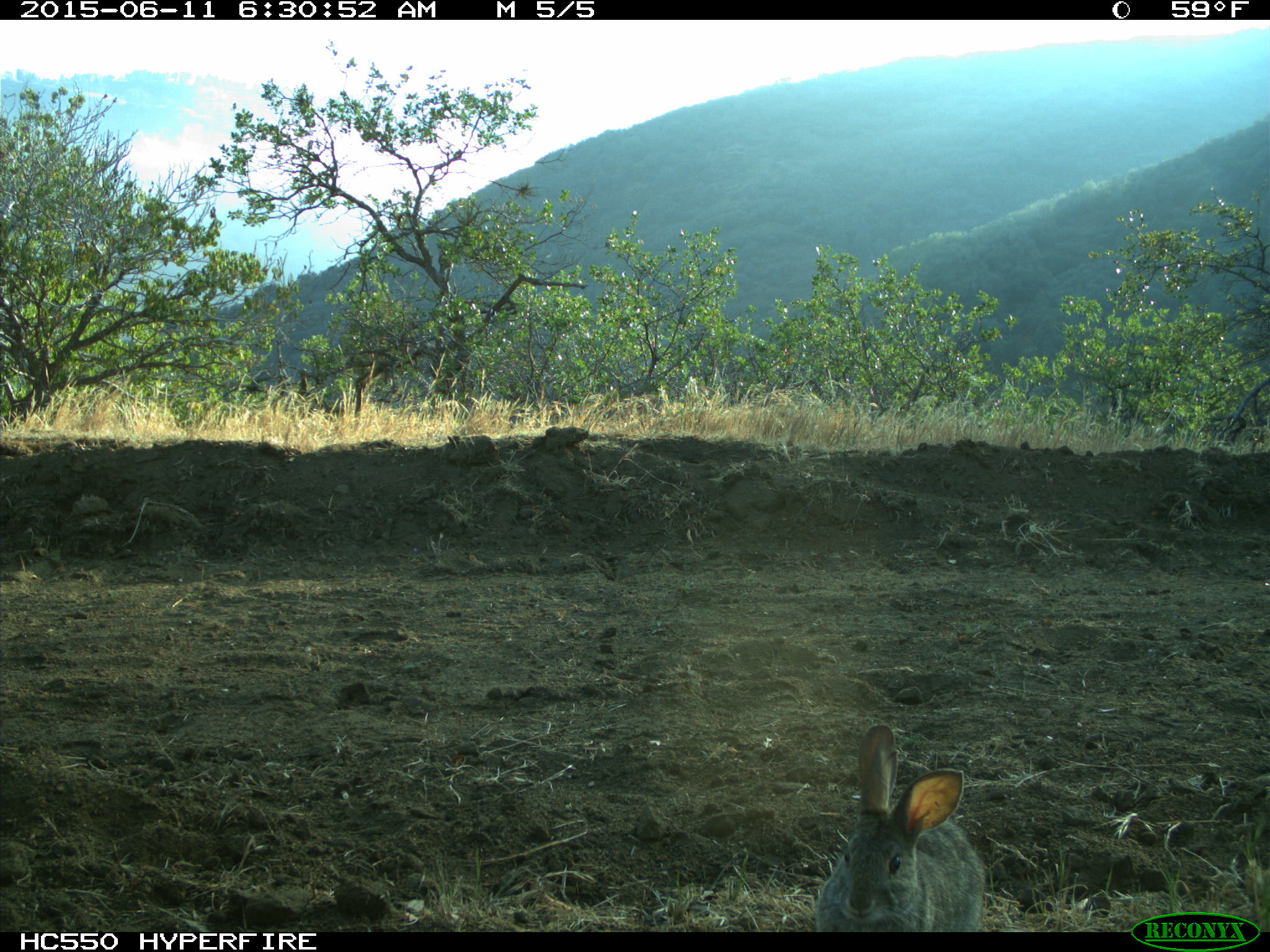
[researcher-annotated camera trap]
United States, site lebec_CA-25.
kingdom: Animalia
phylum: Chordata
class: Mammalia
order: Lagomorpha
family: Leporidae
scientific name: Leporidae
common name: rabbits and hares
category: unidentified rabbit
Unidentified rabbit (rabbits and hares) (Leporidae).